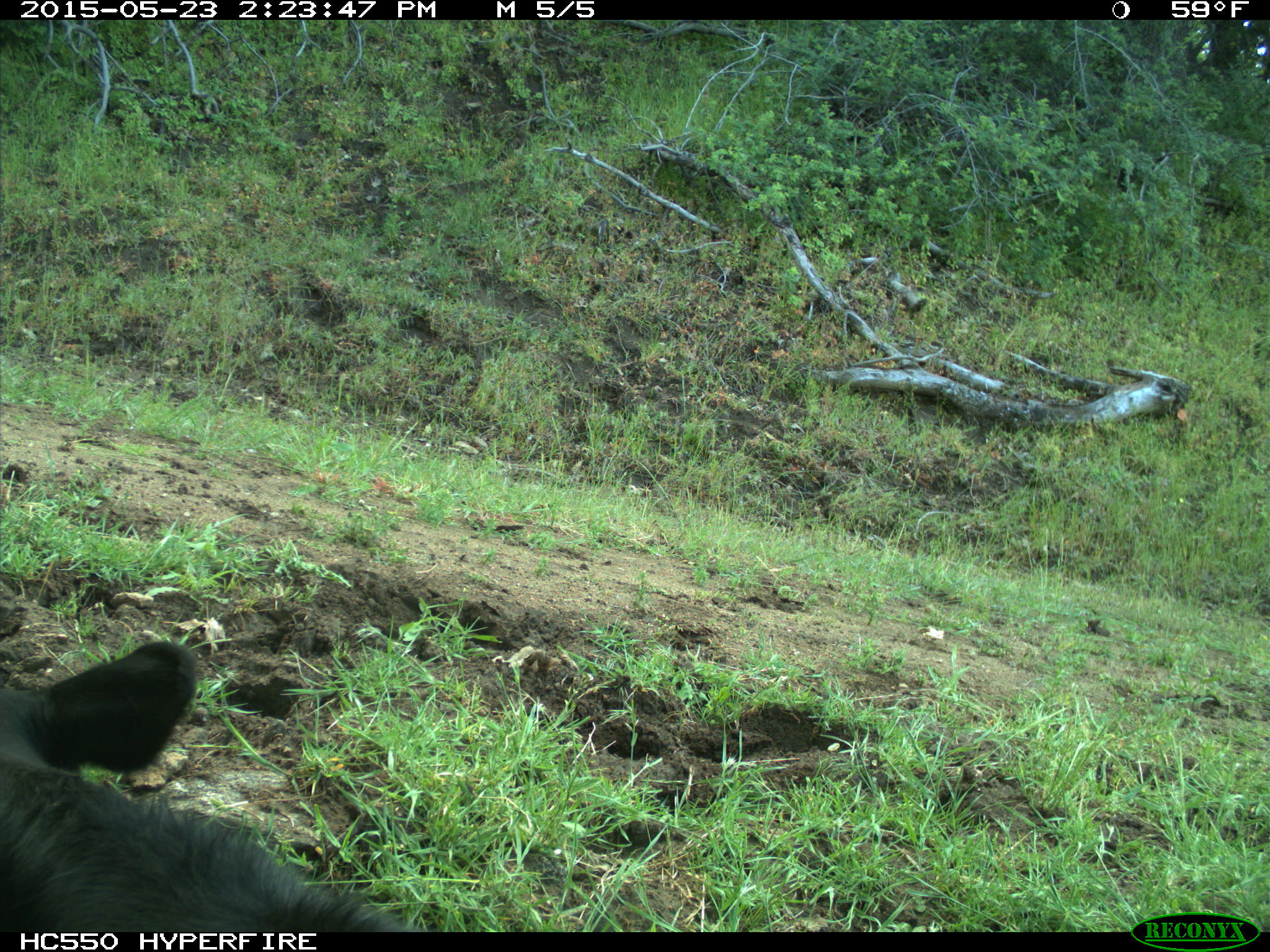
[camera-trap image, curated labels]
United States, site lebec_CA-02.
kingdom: Animalia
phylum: Chordata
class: Mammalia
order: Artiodactyla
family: Bovidae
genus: Bos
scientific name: Bos taurus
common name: domestic cow